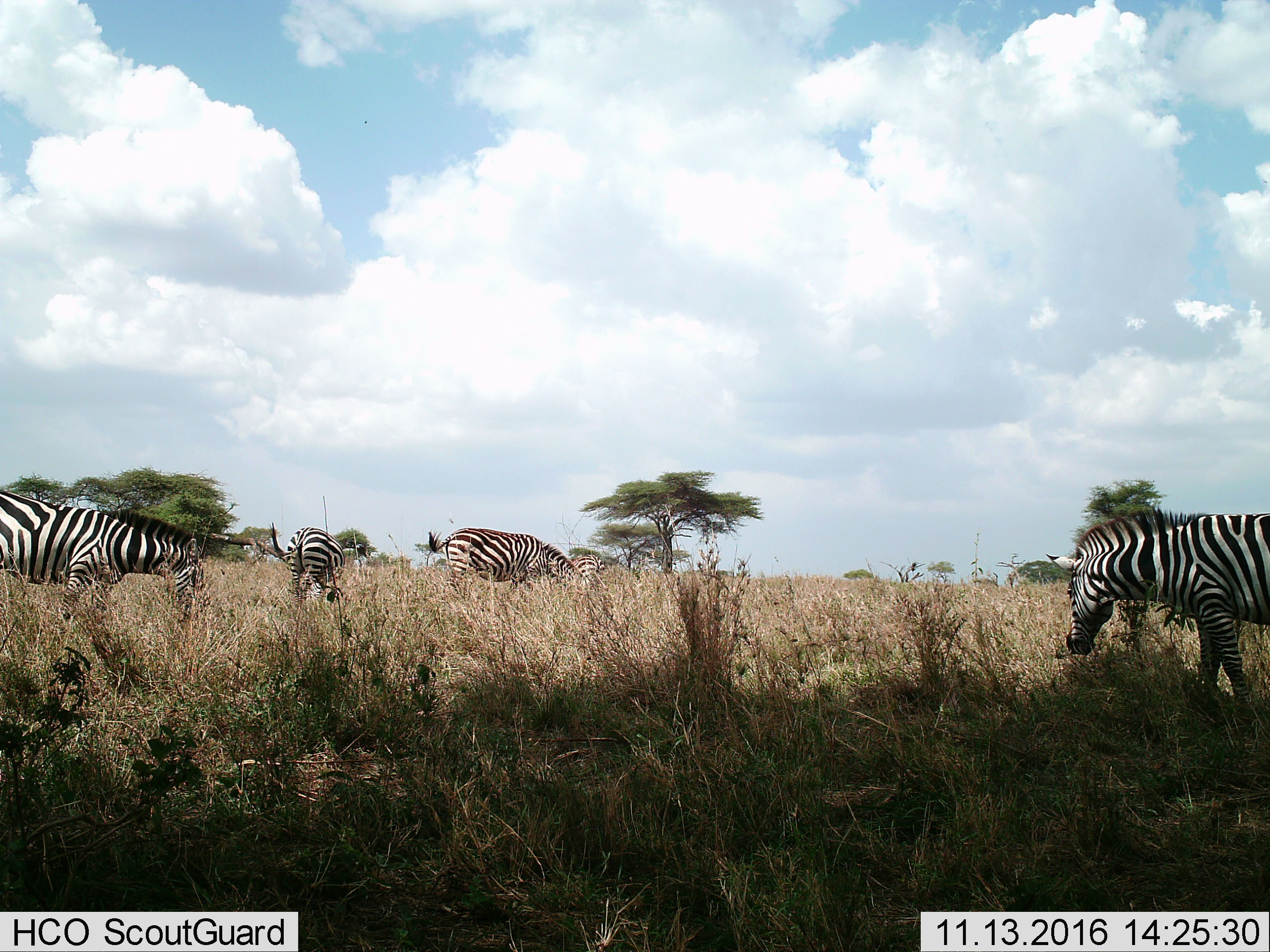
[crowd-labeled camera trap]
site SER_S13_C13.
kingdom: Animalia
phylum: Chordata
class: Mammalia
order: Perissodactyla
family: Equidae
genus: Equus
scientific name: Equus quagga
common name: plains zebra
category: zebraplains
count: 5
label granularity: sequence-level